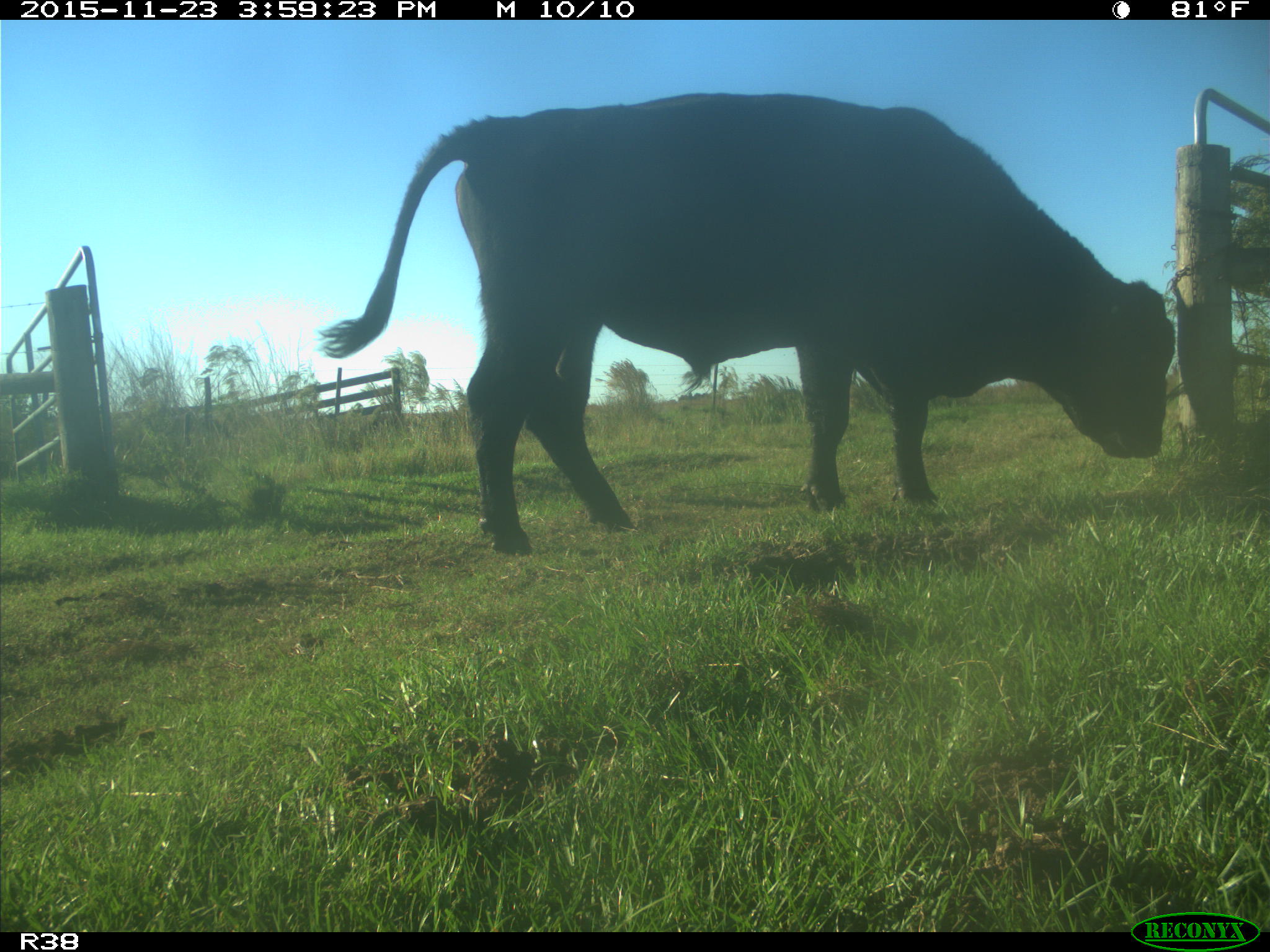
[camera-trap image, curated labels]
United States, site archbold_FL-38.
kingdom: Animalia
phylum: Chordata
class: Mammalia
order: Artiodactyla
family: Bovidae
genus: Bos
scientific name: Bos taurus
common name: domestic cow